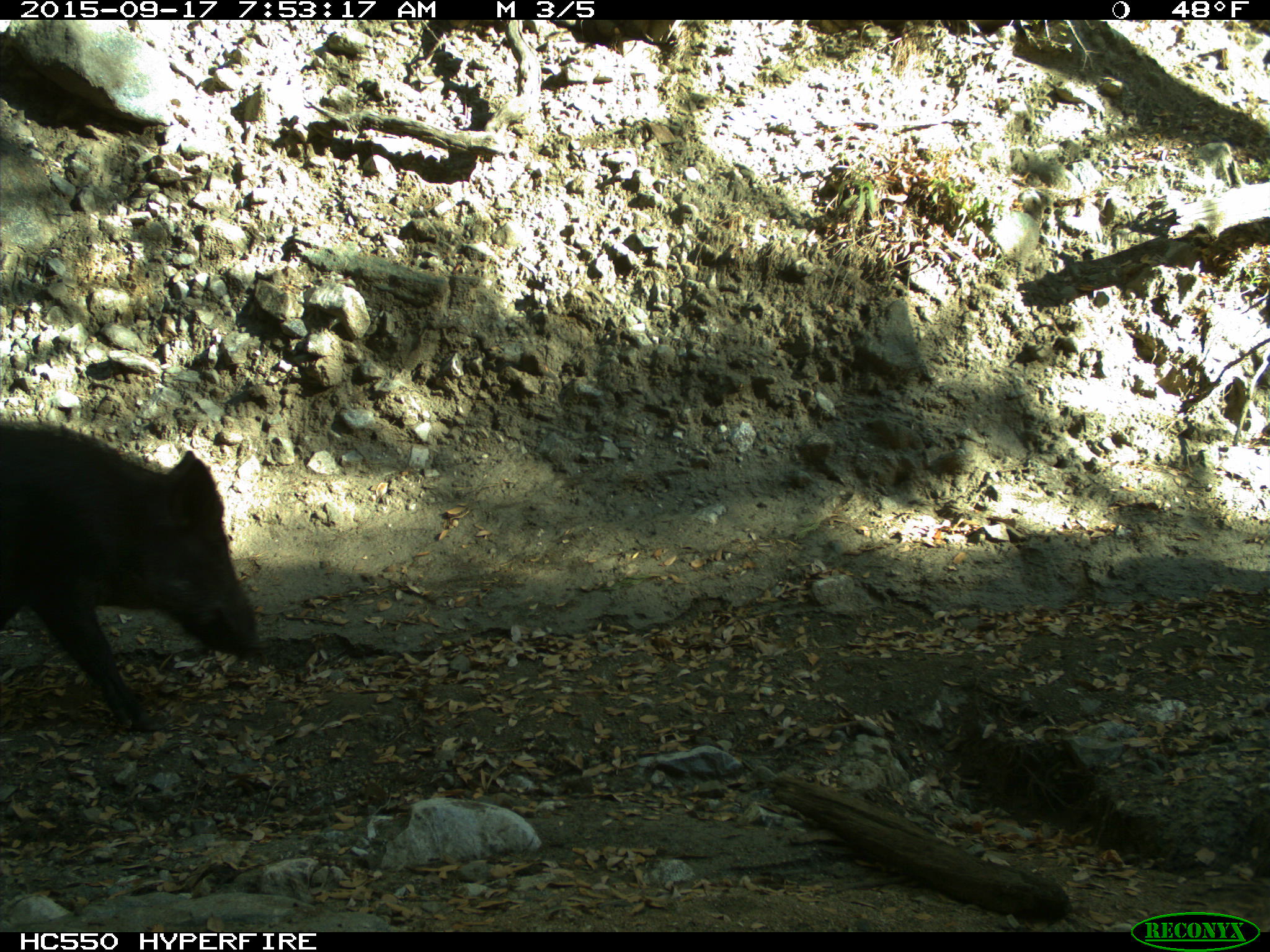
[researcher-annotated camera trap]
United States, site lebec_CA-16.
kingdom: Animalia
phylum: Chordata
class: Mammalia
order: Artiodactyla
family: Suidae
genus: Sus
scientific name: Sus scrofa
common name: wild boar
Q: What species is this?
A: Sus scrofa (wild boar).